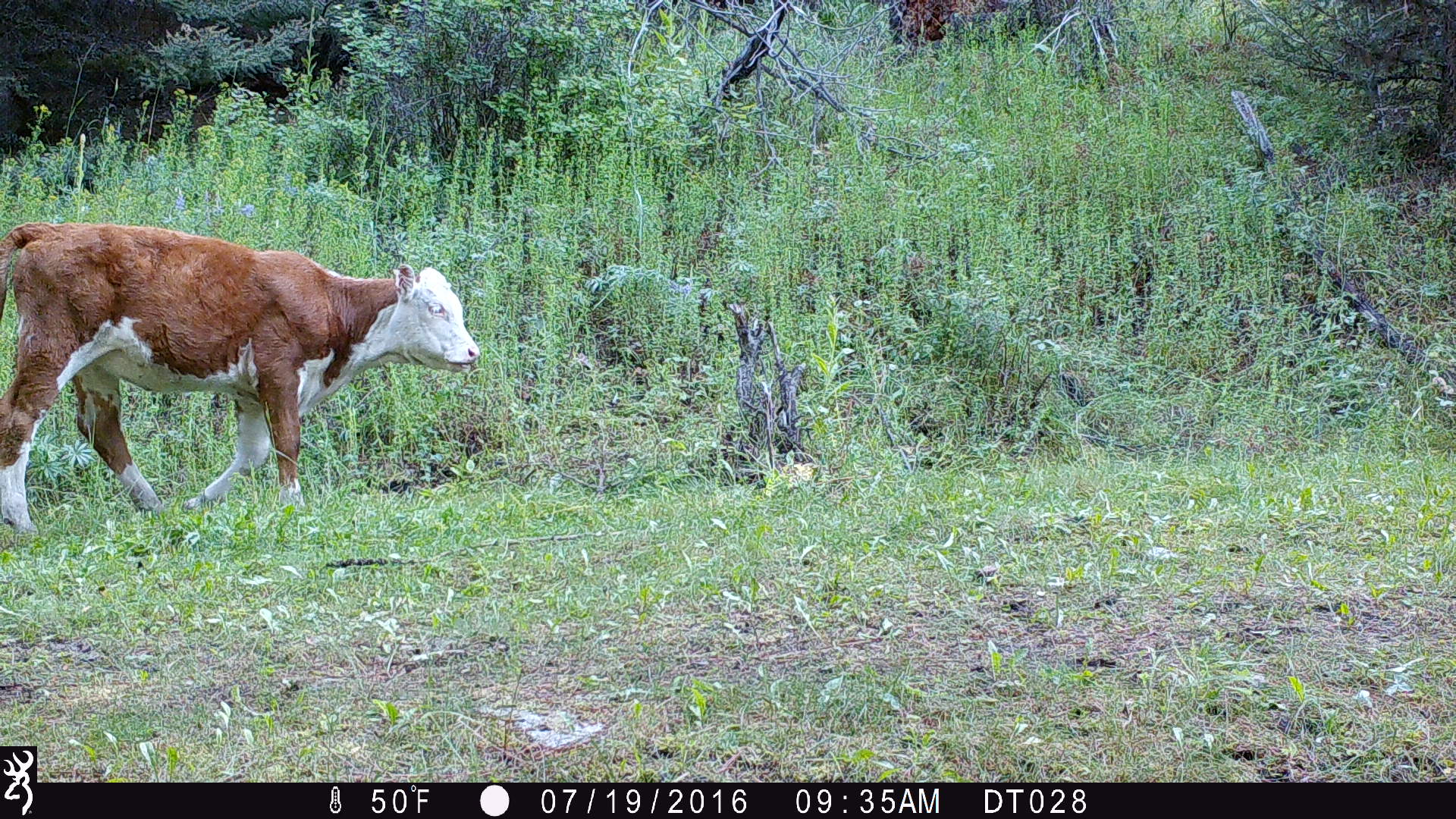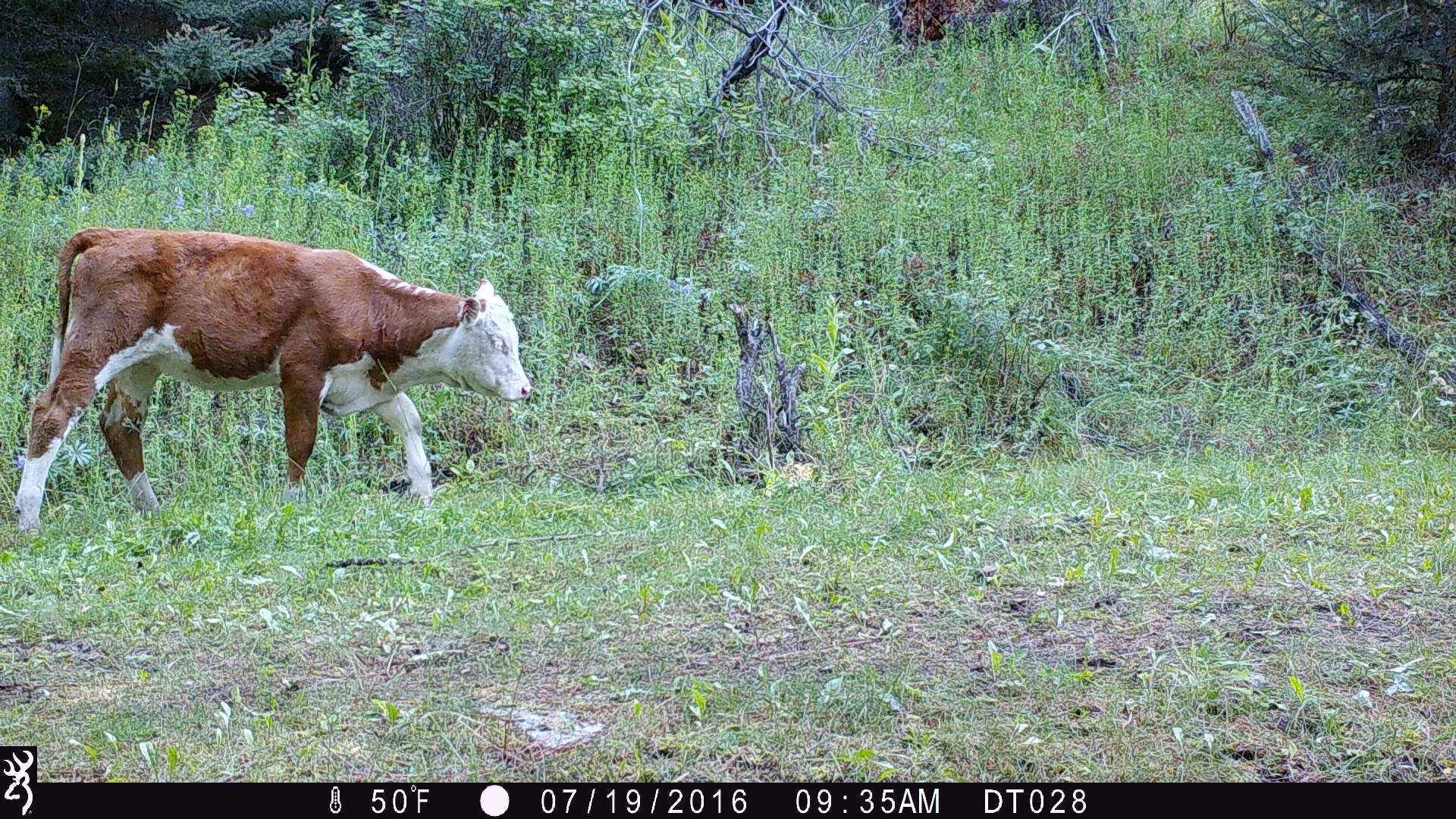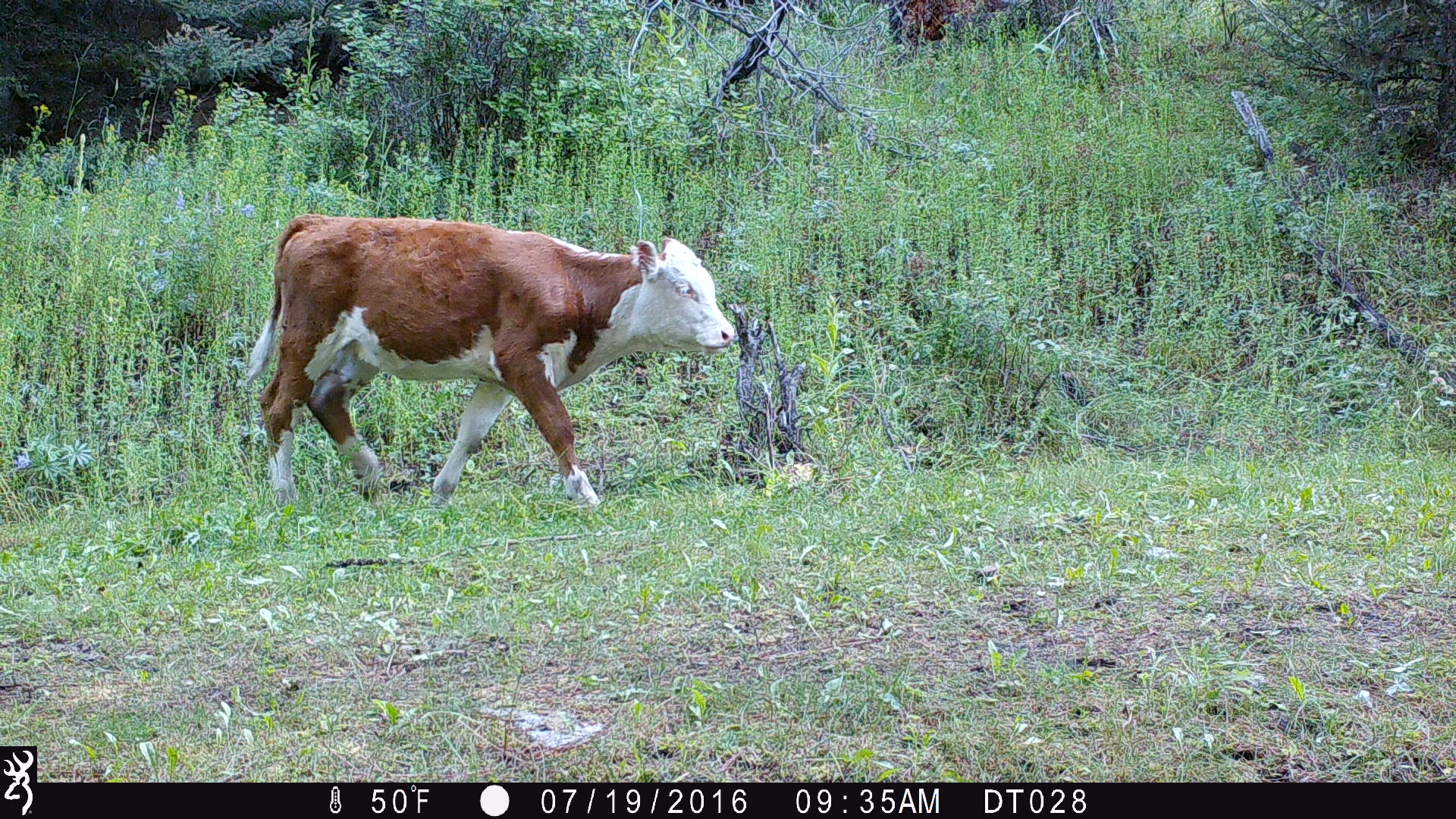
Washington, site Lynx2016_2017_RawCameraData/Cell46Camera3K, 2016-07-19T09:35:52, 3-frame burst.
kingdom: Animalia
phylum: Chordata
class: Mammalia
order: Artiodactyla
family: Bovidae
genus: Bos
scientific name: Bos taurus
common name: domestic cattle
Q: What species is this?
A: Domestic cattle (Bos taurus).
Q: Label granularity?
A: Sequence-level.